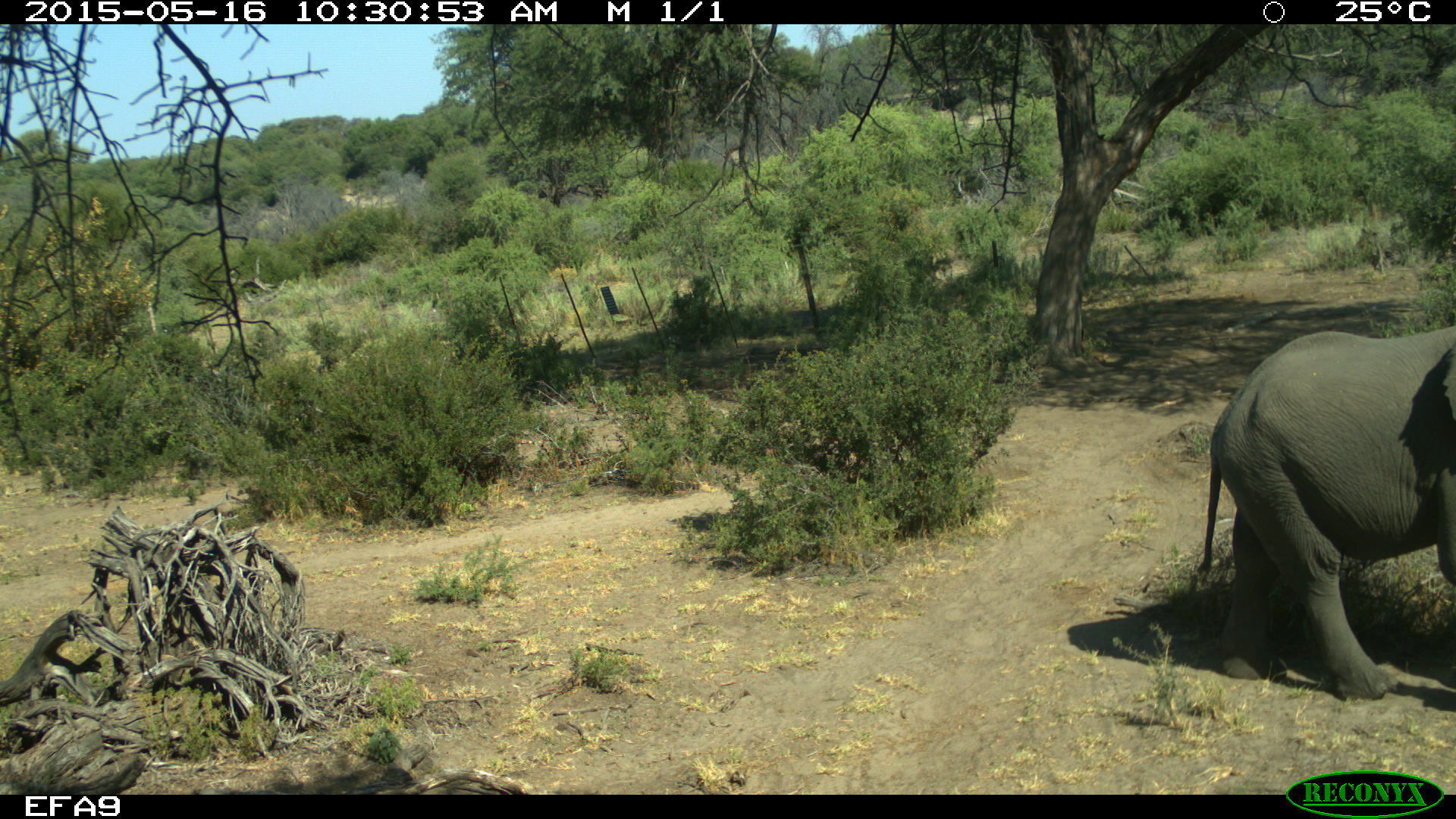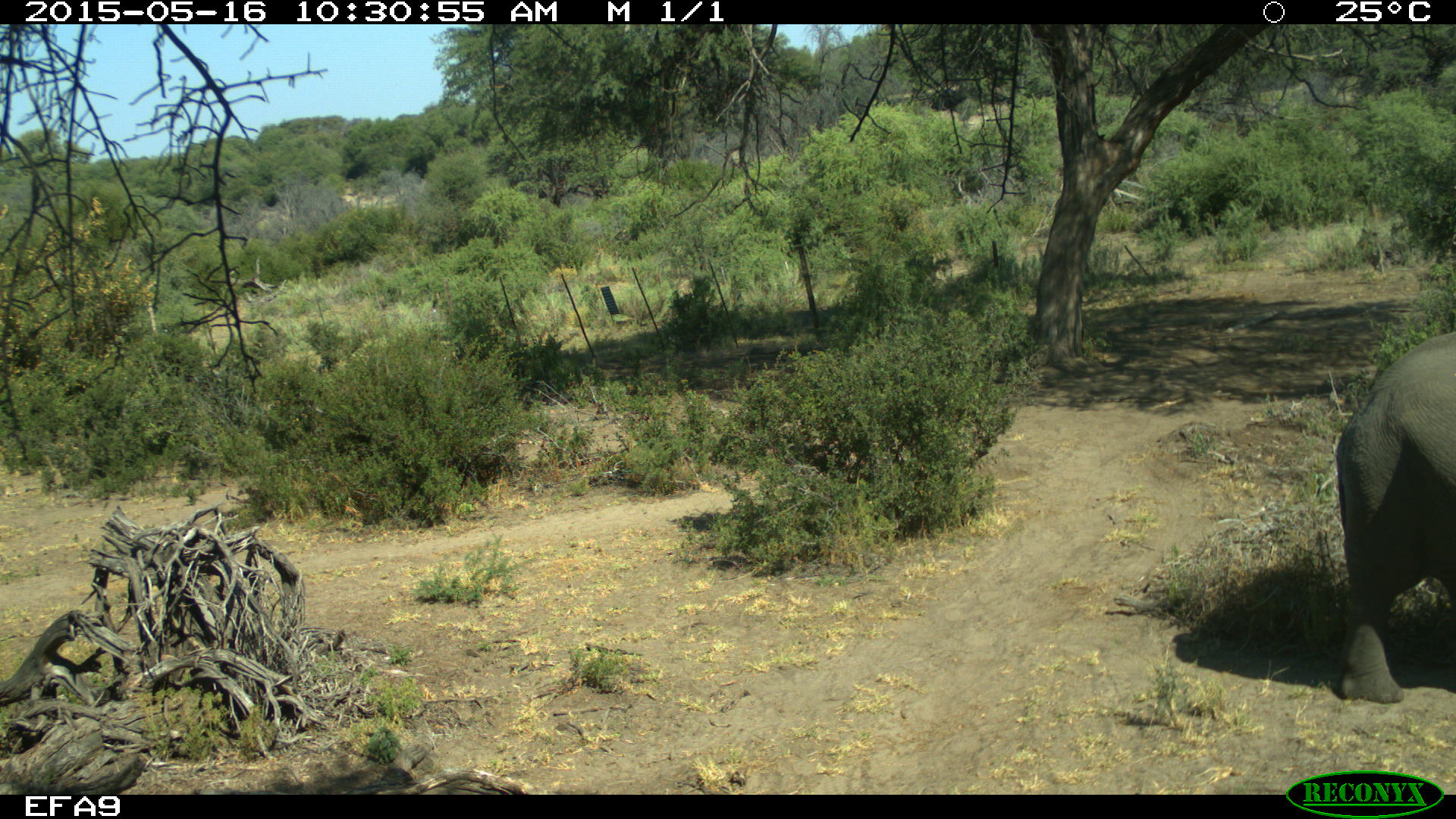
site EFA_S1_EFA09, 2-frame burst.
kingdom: Animalia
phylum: Chordata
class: Mammalia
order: Proboscidea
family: Elephantidae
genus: Loxodonta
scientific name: Loxodonta africana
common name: african bush elephant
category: elephant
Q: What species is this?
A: Elephant (african bush elephant) (Loxodonta africana).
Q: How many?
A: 1.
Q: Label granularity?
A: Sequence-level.